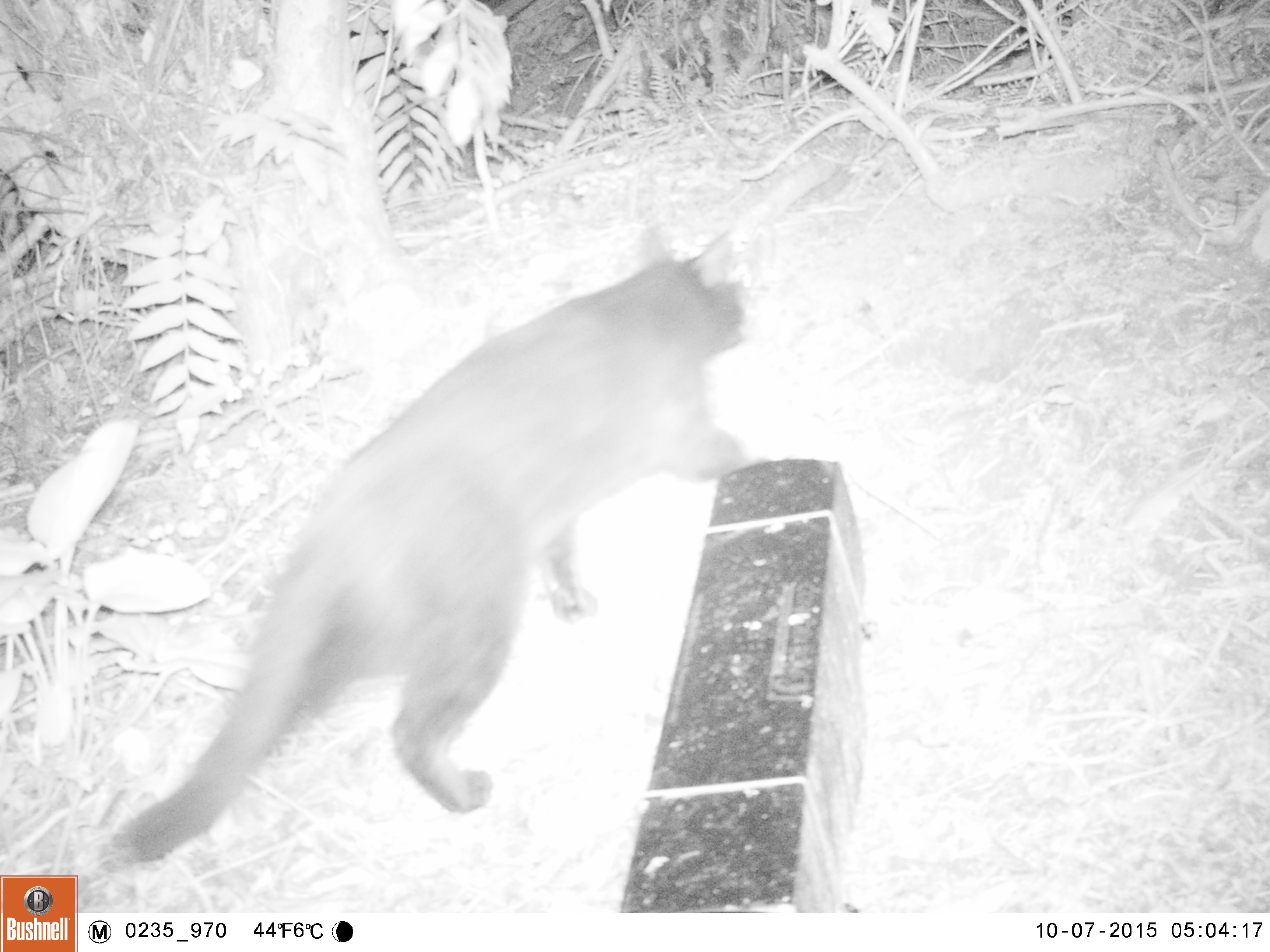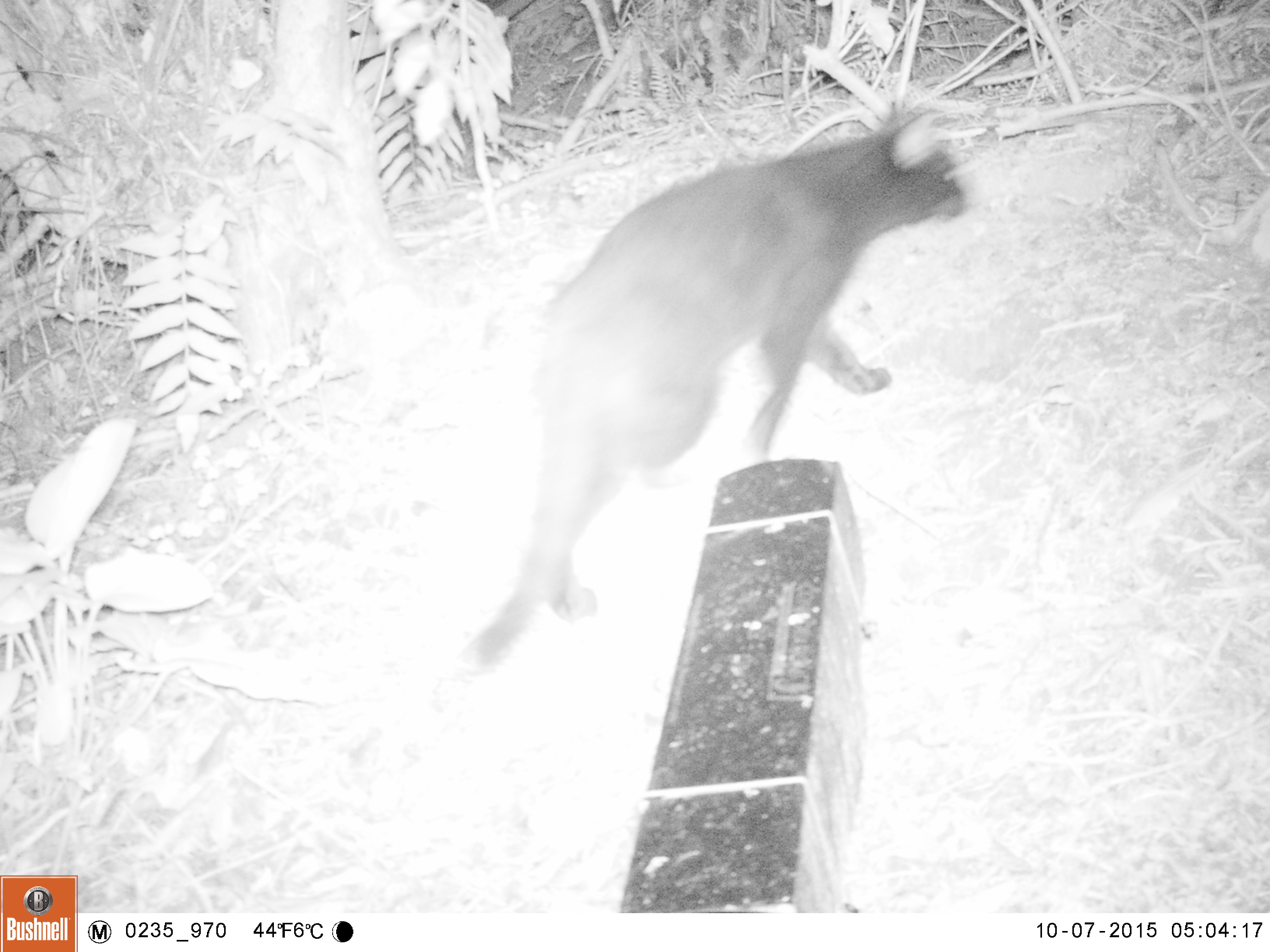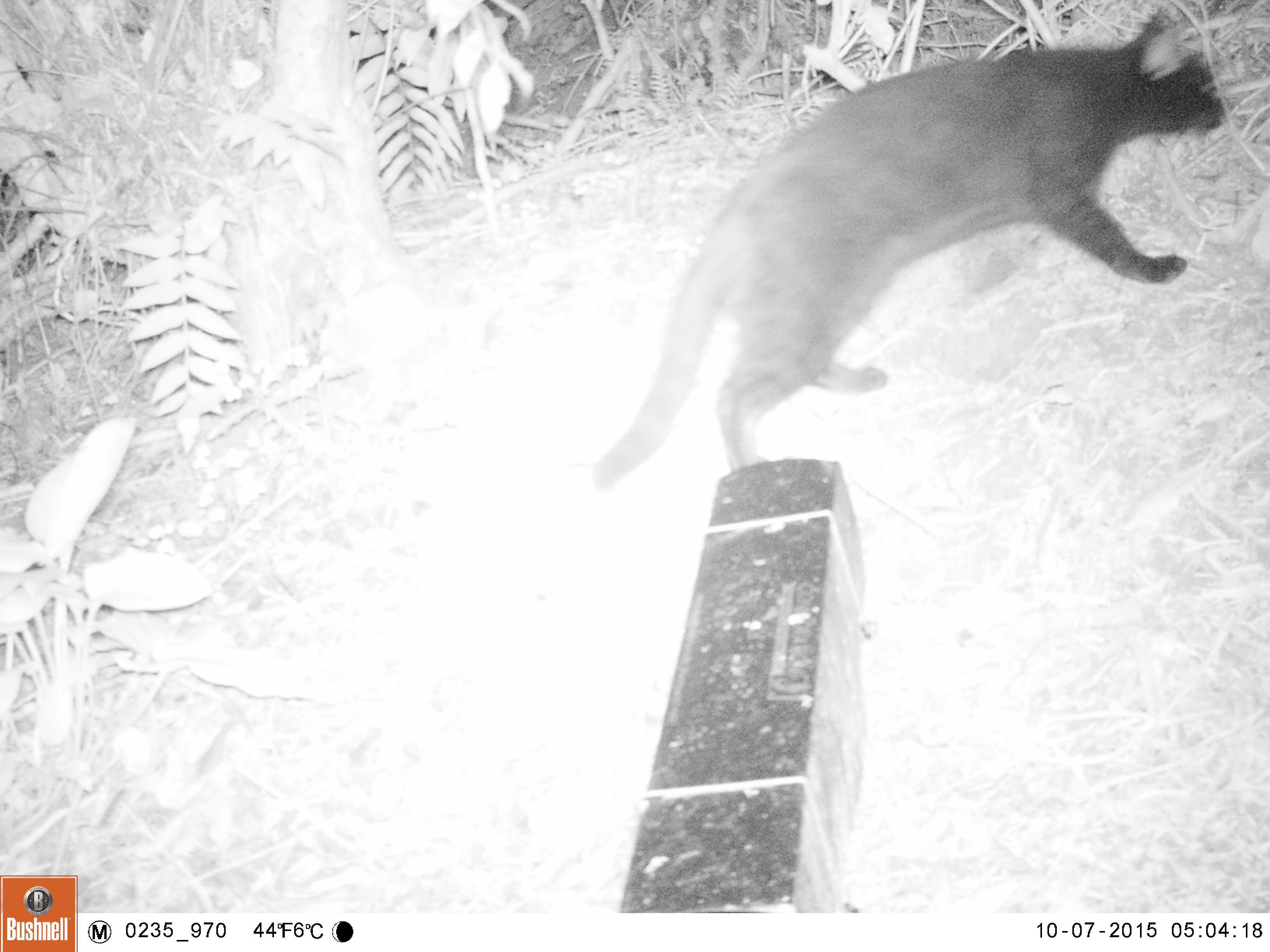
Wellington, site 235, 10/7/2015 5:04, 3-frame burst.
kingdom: Animalia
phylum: Chordata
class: Mammalia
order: Carnivora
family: Felidae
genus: Felis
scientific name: Felis catus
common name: cat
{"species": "cat (Felis catus)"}